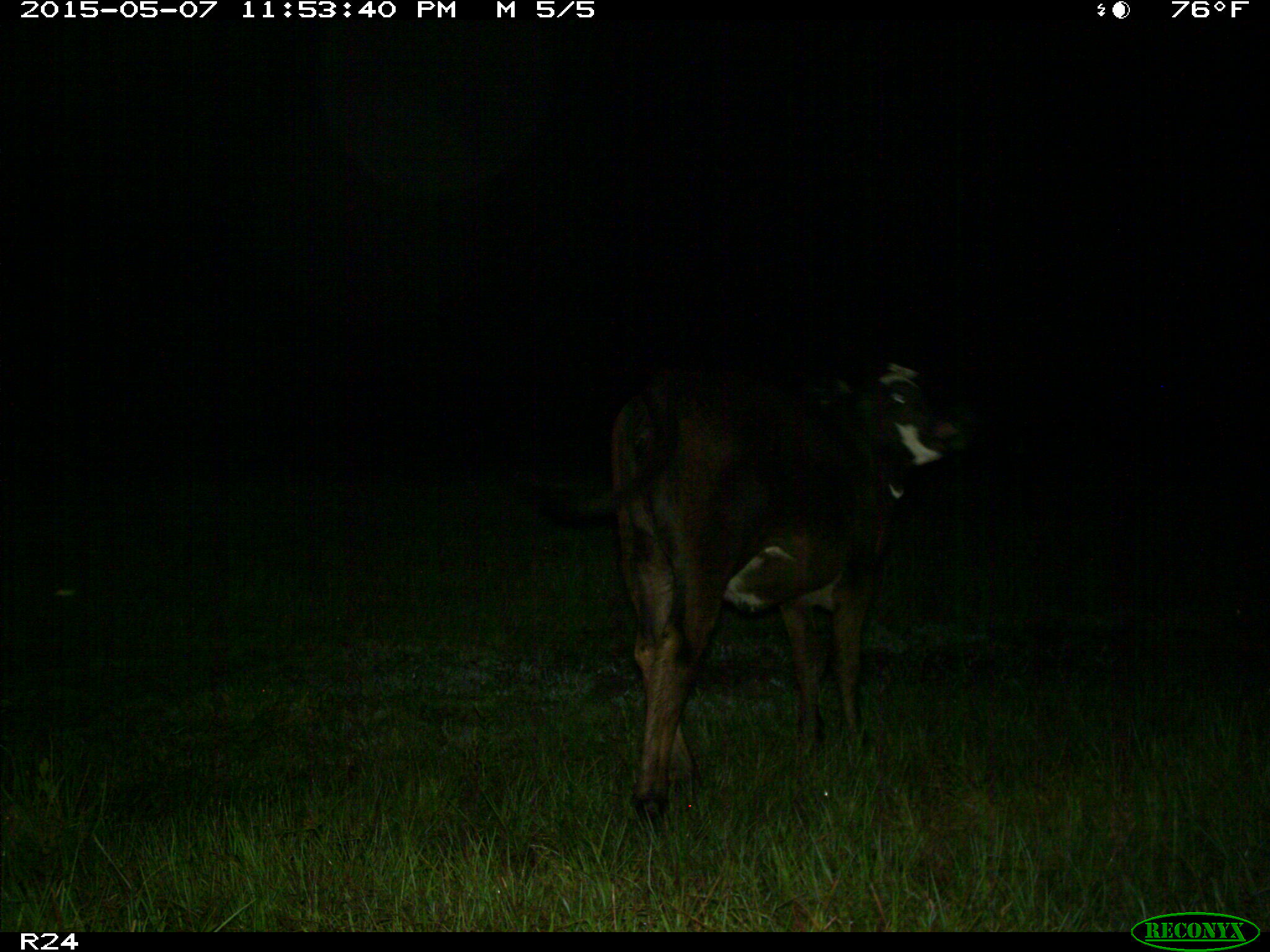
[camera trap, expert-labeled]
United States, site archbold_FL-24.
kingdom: Animalia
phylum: Chordata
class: Mammalia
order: Artiodactyla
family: Bovidae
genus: Bos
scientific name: Bos taurus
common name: domestic cow